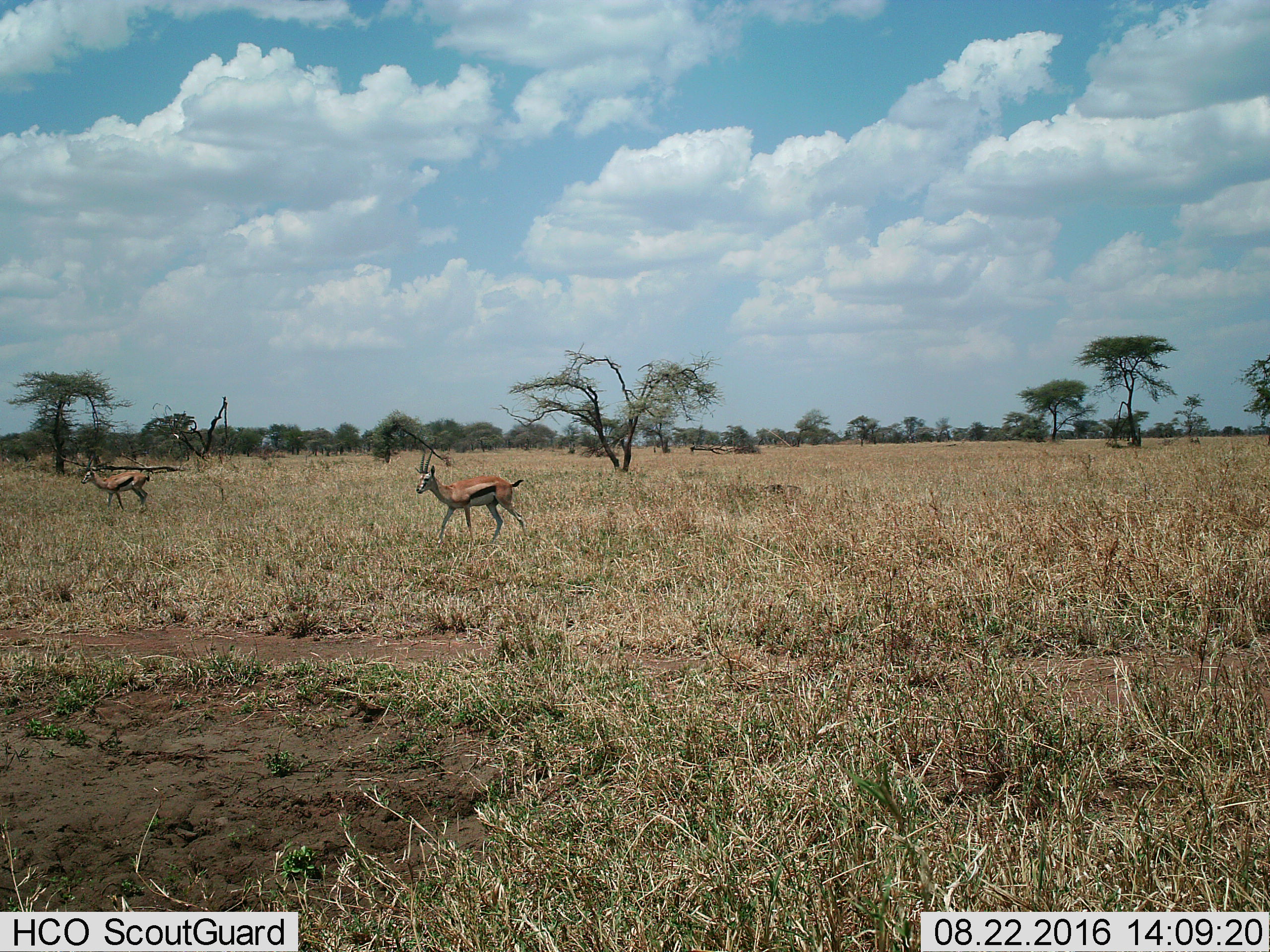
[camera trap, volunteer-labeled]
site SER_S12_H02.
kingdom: Animalia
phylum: Chordata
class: Mammalia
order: Artiodactyla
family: Bovidae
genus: Eudorcas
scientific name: Eudorcas thomsonii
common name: thomson's gazelle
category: gazellethomsons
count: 2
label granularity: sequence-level